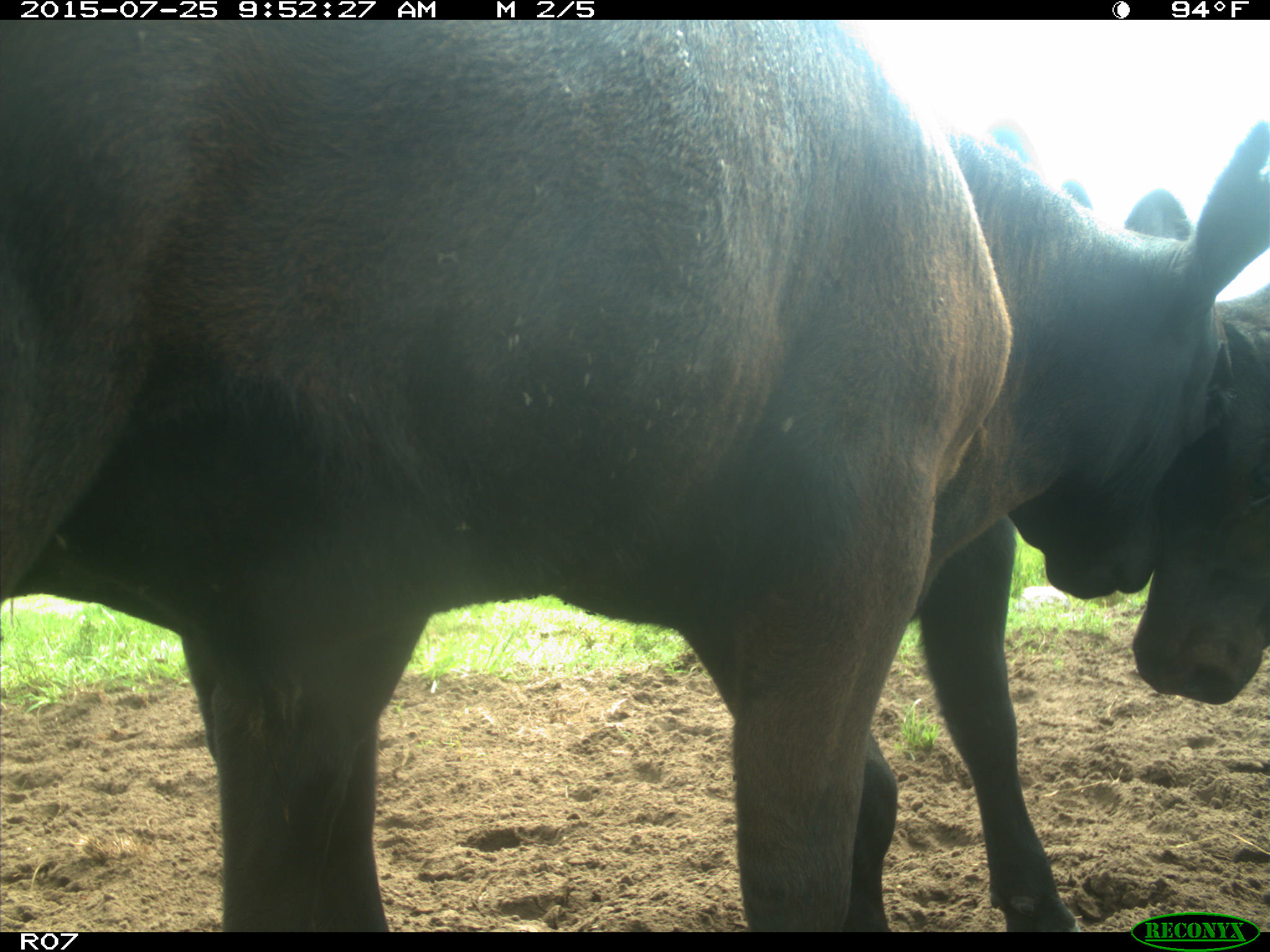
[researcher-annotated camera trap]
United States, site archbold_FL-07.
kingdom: Animalia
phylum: Chordata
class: Mammalia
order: Artiodactyla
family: Bovidae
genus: Bos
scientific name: Bos taurus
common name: domestic cow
Bos taurus (domestic cow).